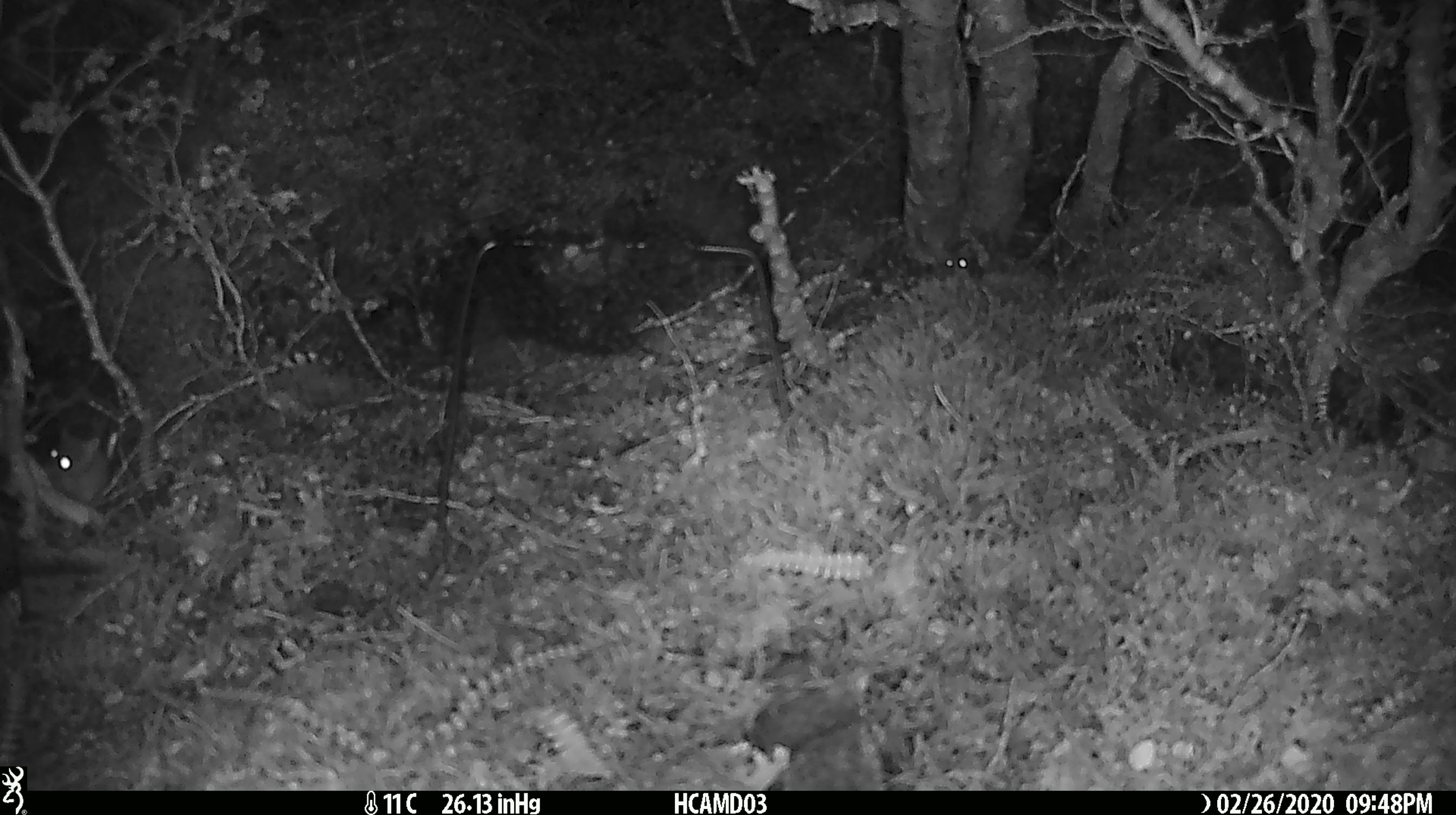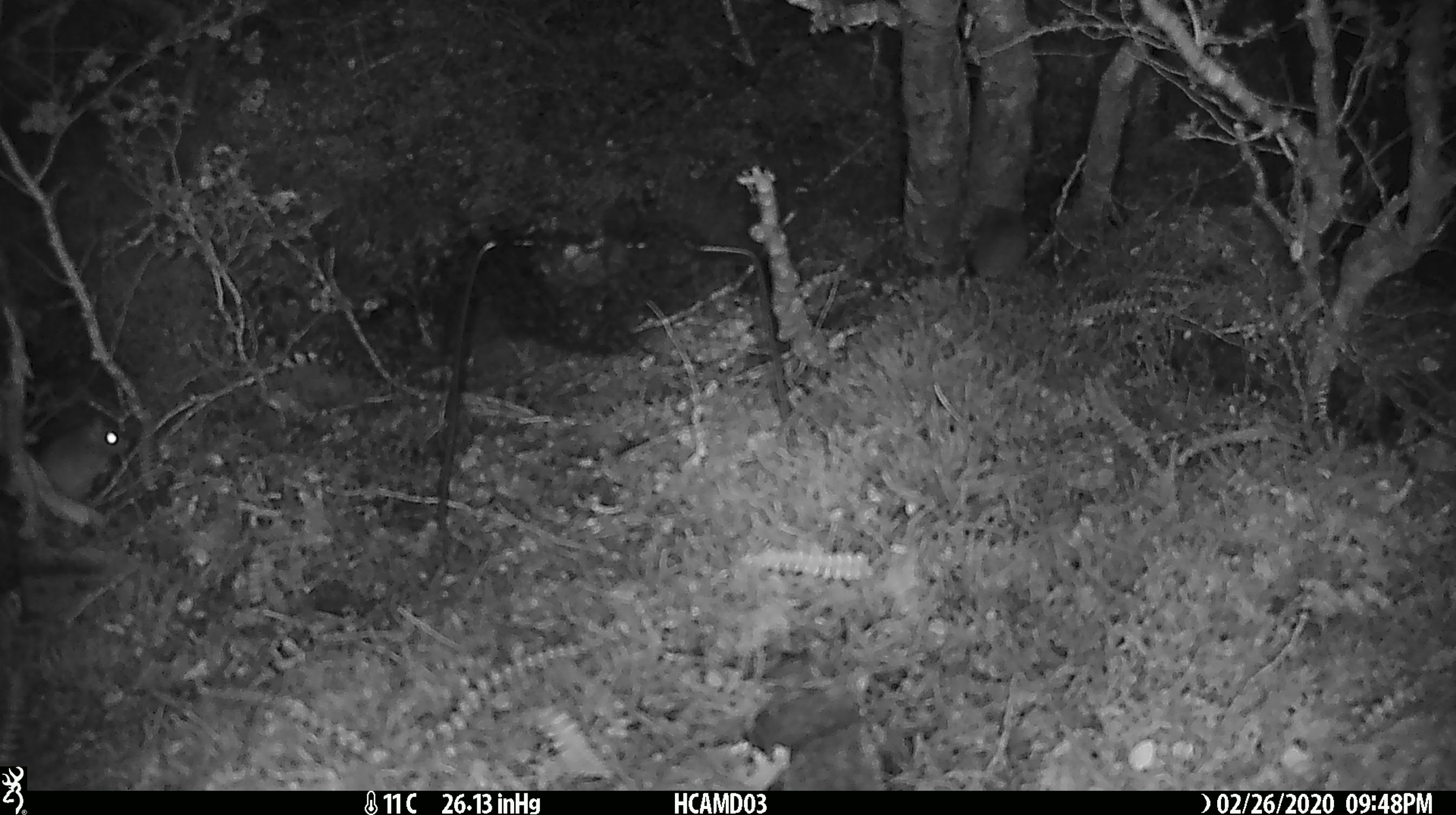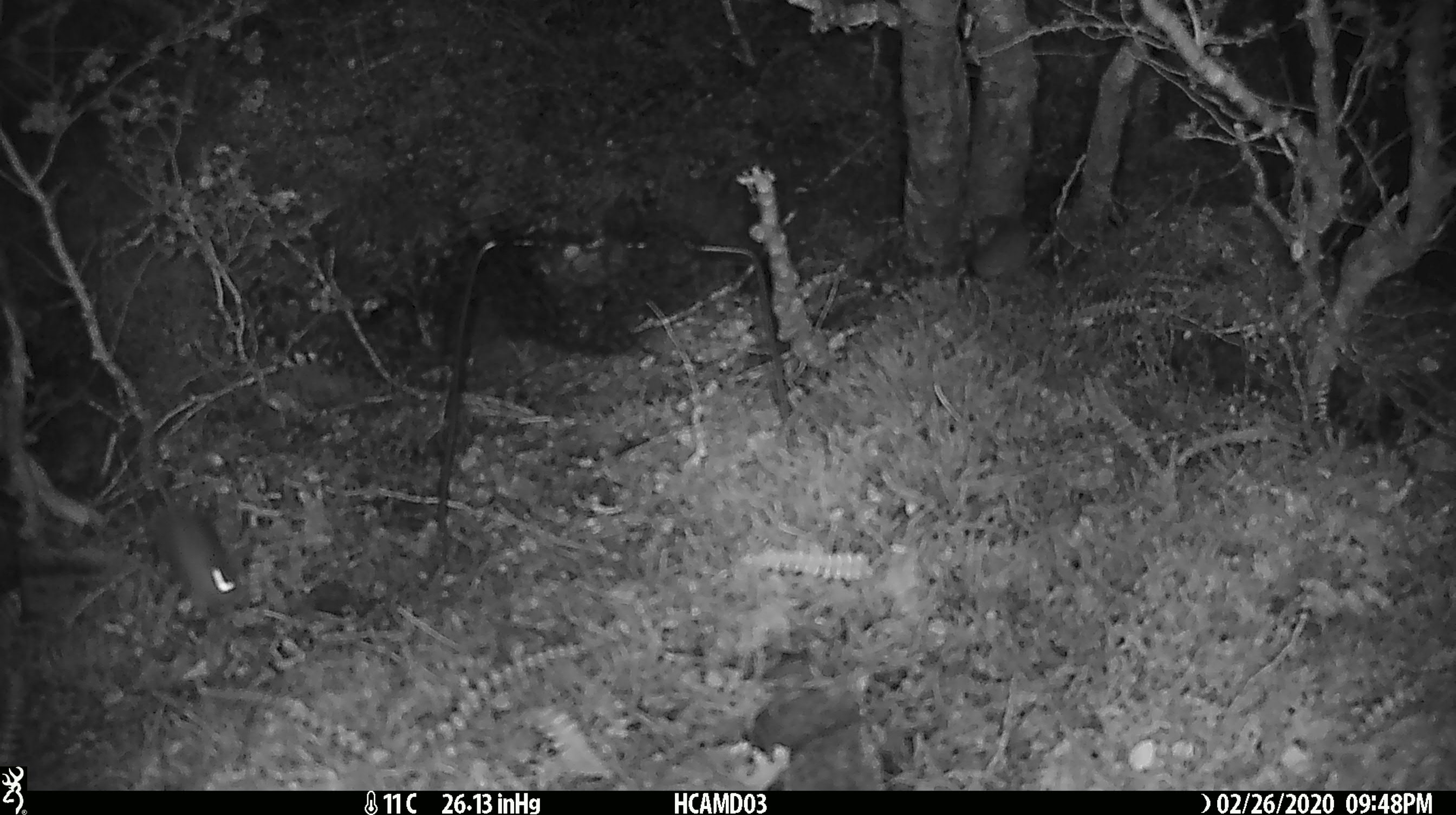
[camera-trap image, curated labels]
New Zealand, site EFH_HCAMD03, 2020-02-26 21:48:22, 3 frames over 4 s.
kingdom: Animalia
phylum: Chordata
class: Mammalia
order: Rodentia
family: Muridae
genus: Mus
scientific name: Mus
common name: mouse